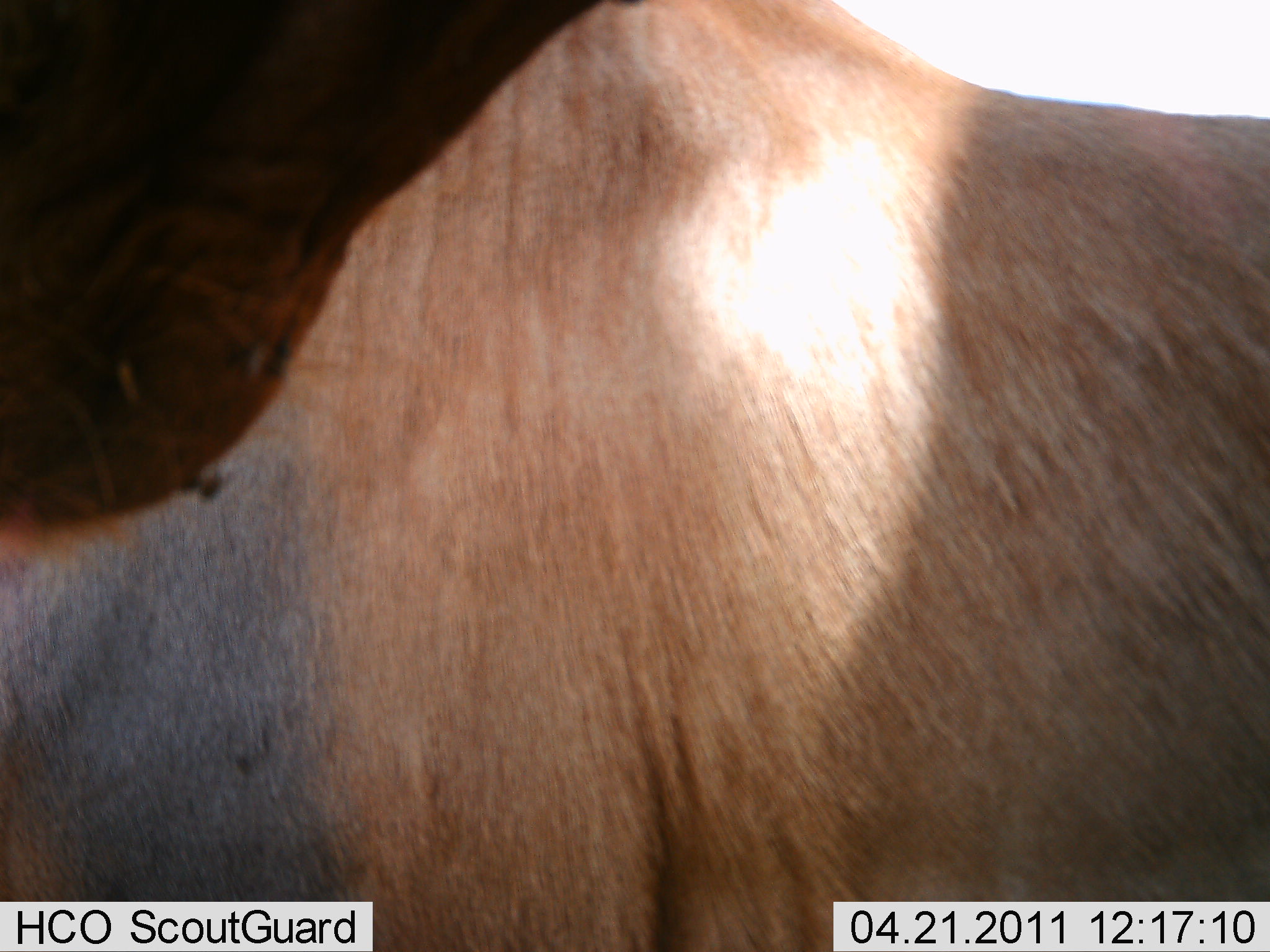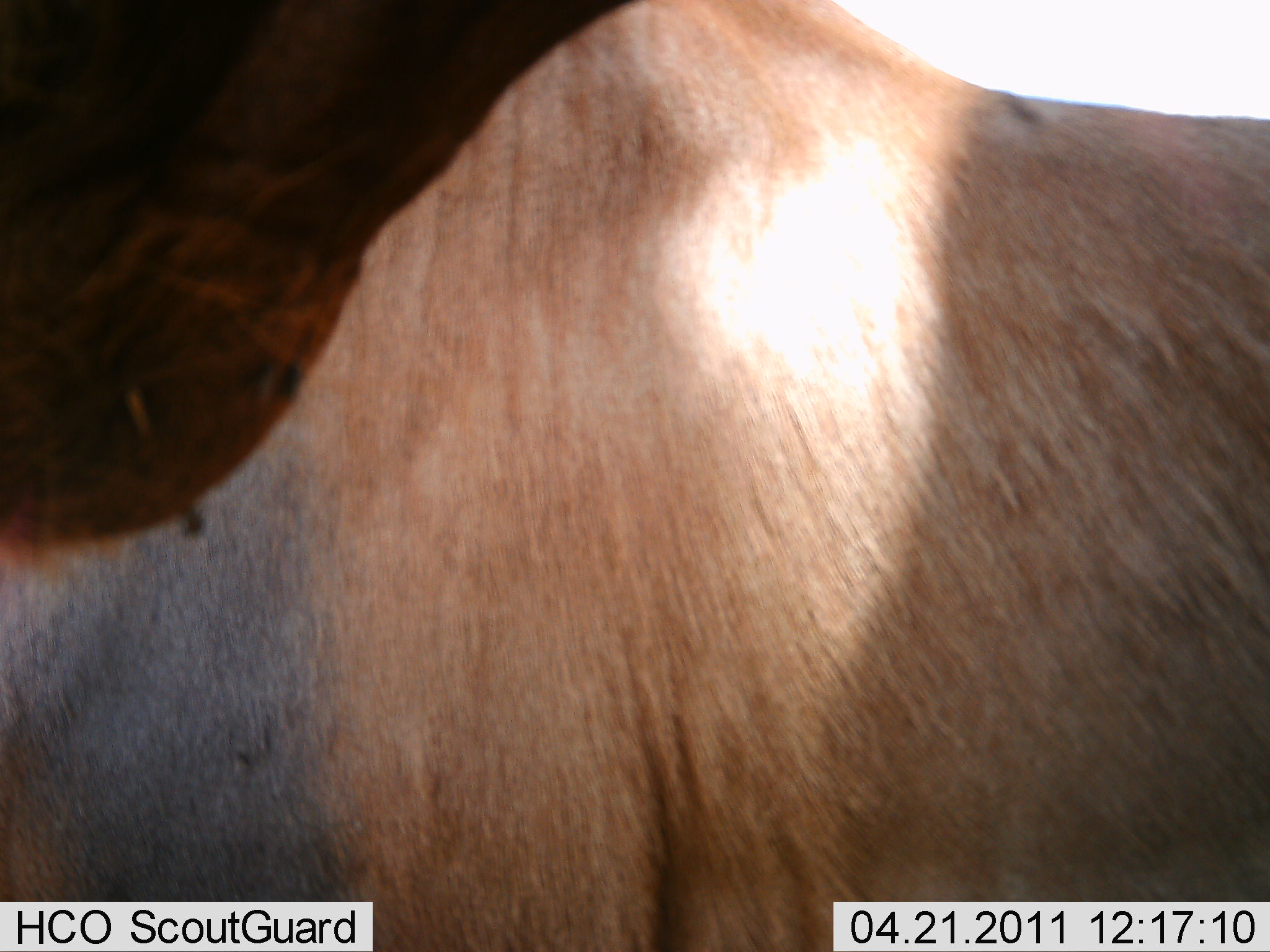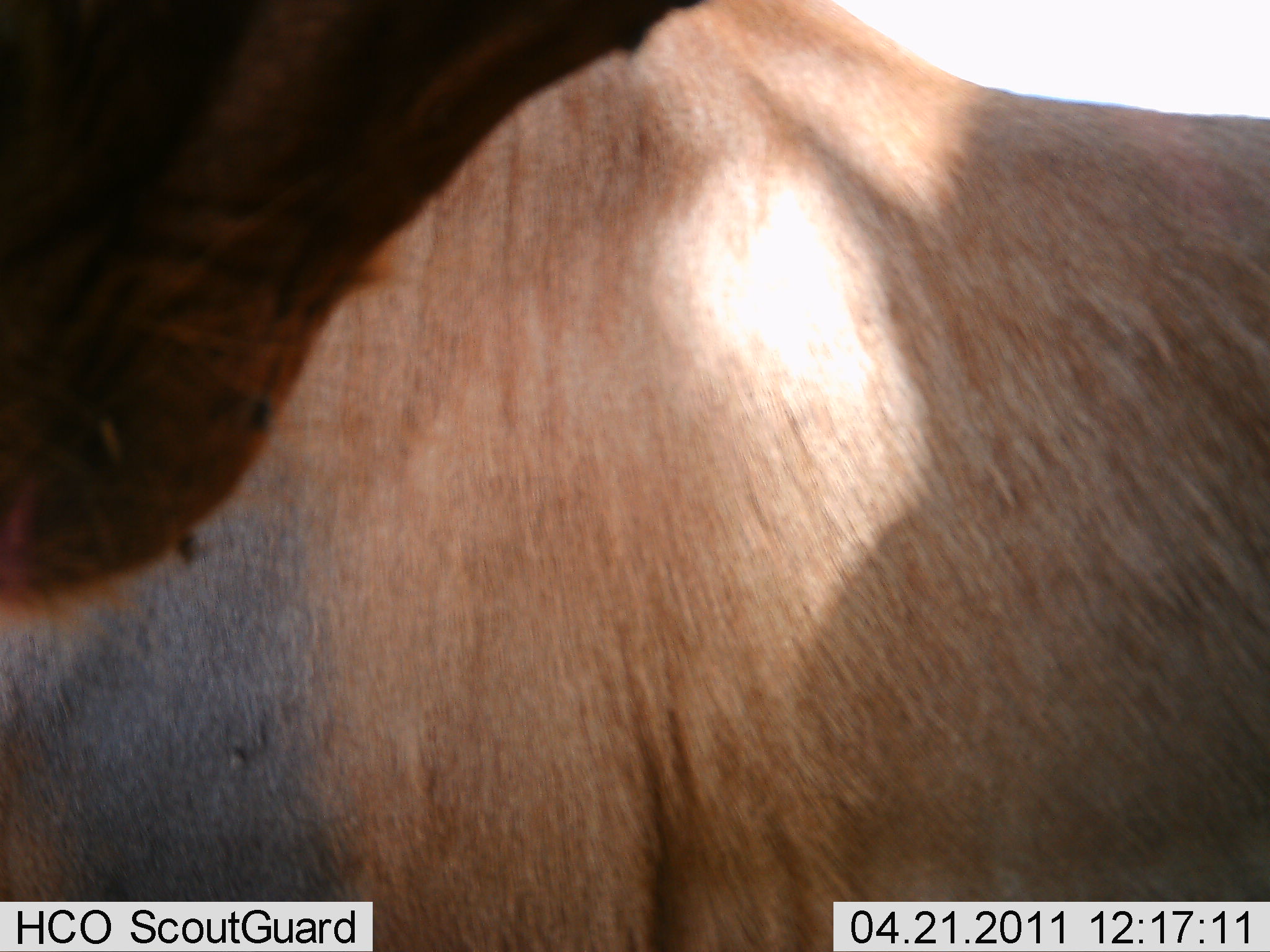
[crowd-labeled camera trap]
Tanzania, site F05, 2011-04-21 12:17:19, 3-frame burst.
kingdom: Animalia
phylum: Chordata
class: Mammalia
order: Artiodactyla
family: Bovidae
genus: Alcelaphus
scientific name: Alcelaphus buselaphus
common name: hartebeest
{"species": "hartebeest (Alcelaphus buselaphus)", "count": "2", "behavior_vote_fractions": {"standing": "100%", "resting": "0%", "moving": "0%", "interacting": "0%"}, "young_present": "0%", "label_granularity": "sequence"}